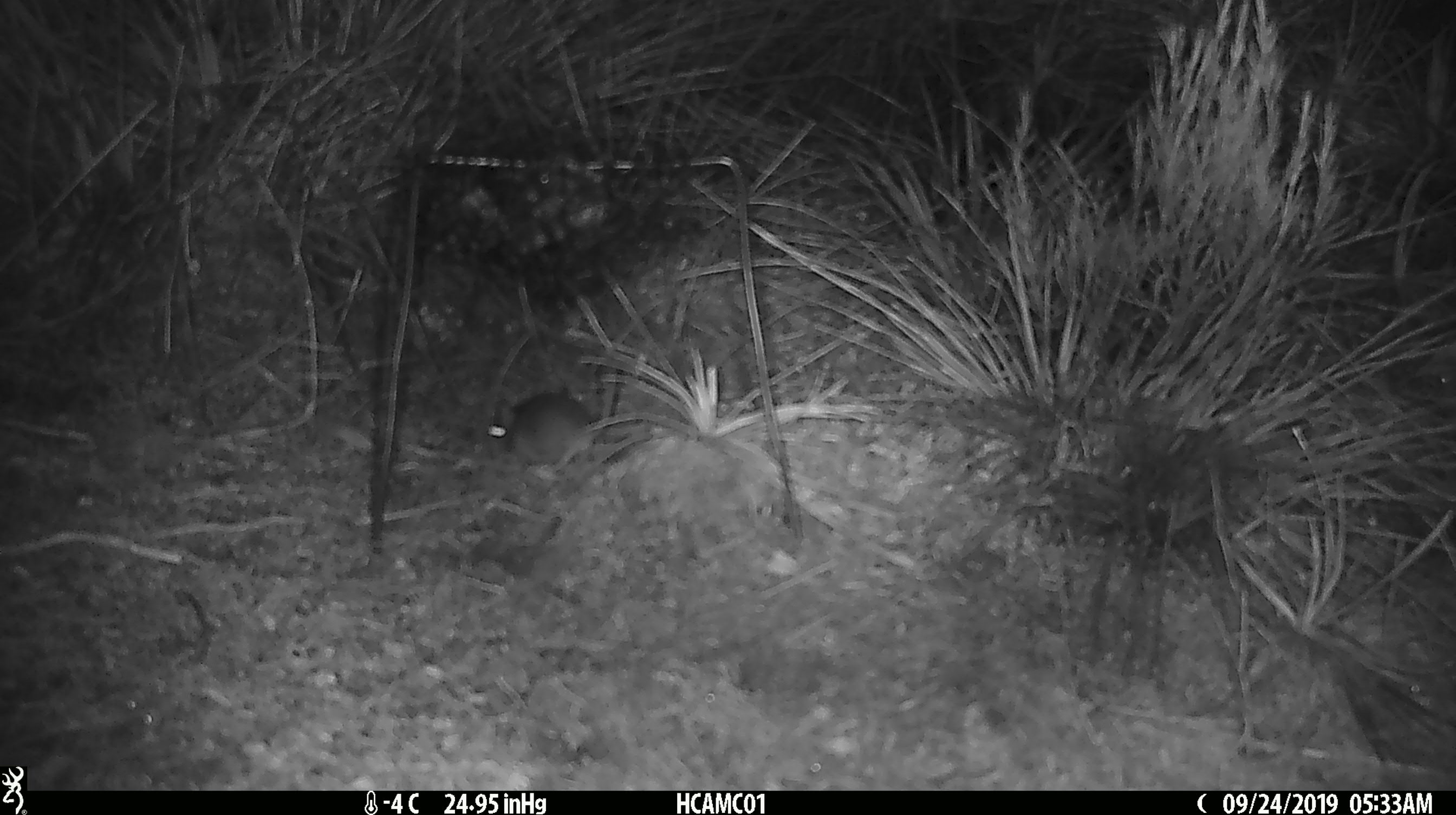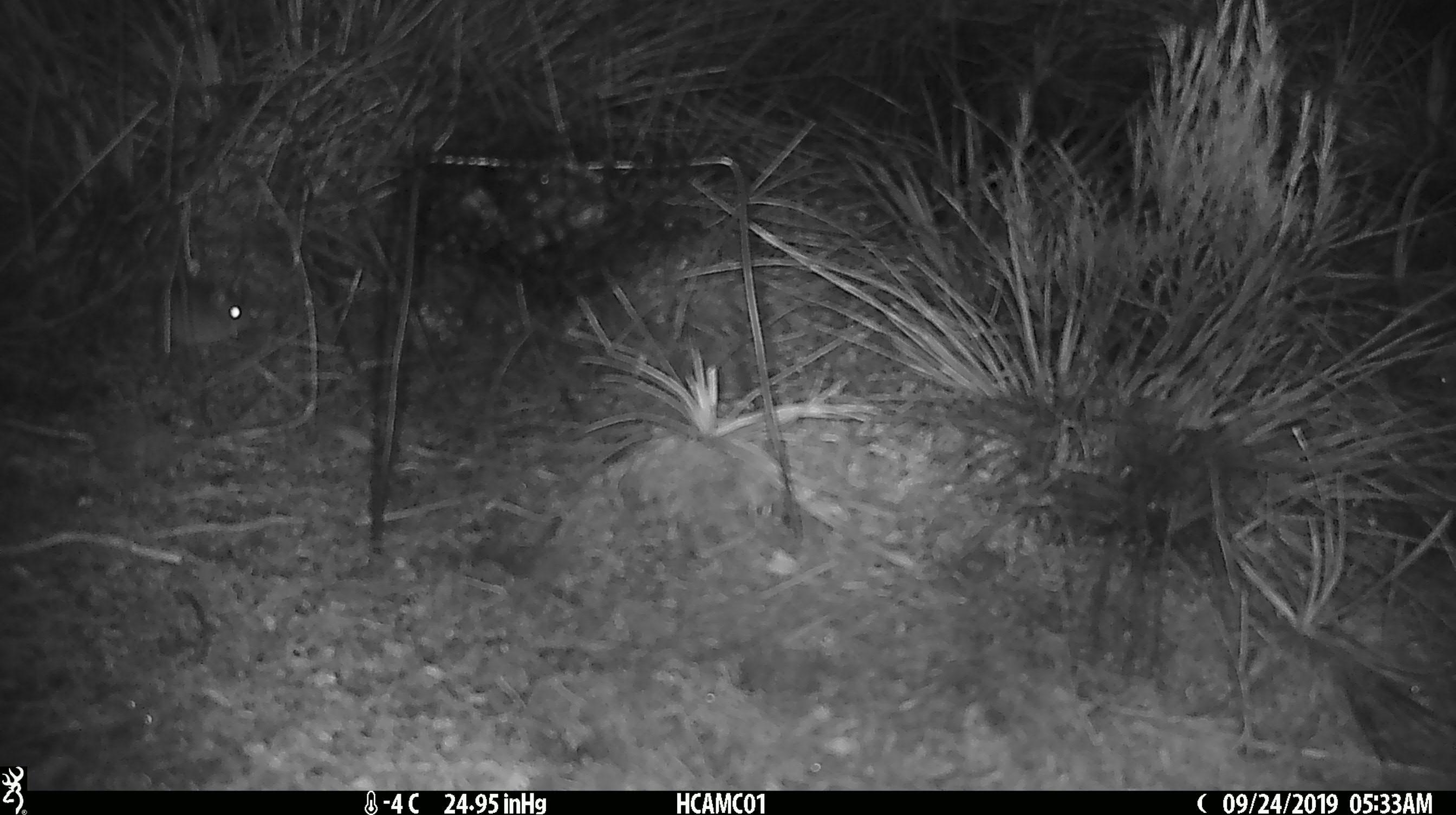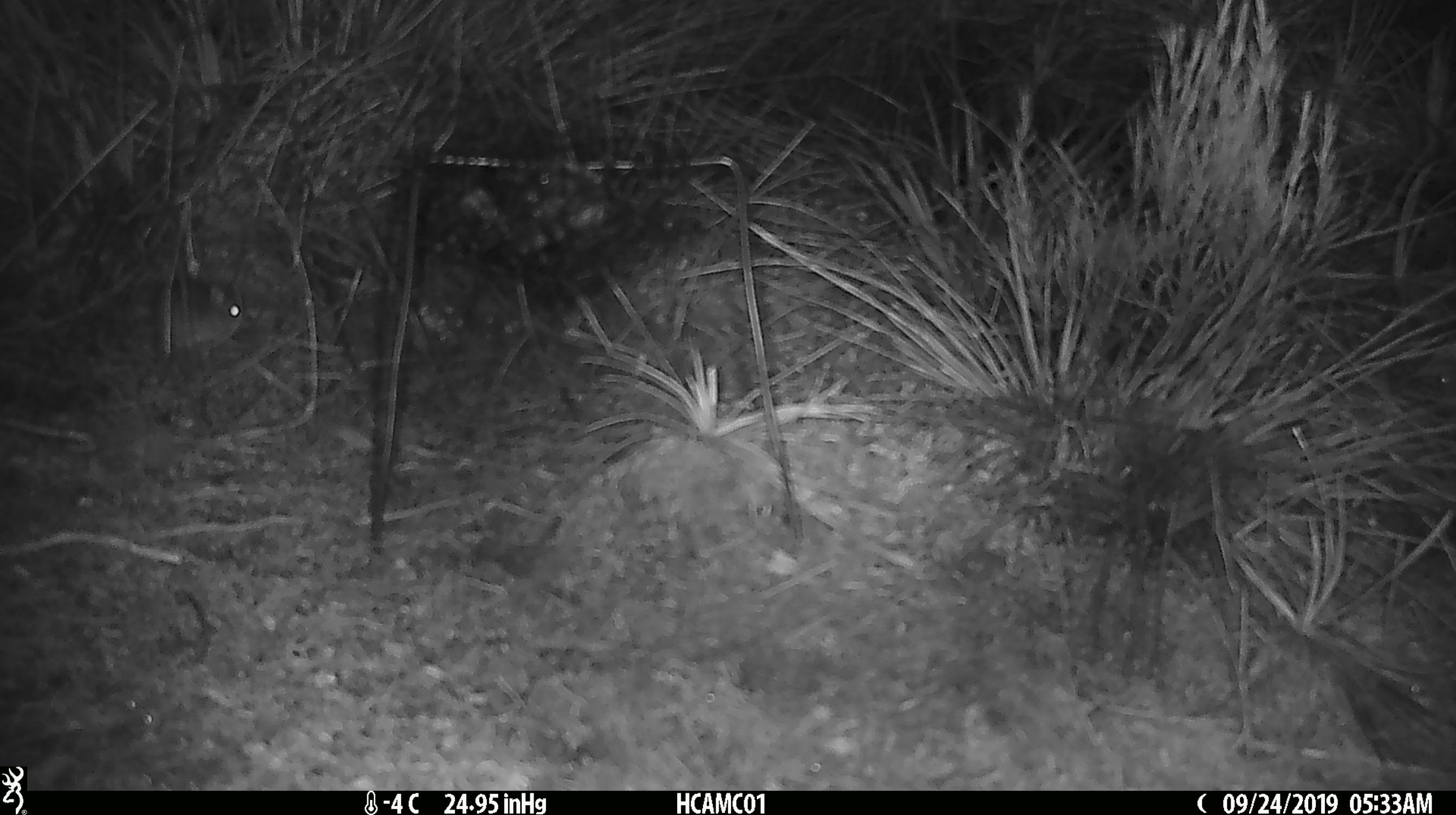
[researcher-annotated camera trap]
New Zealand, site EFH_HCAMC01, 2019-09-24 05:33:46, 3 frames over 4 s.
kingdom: Animalia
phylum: Chordata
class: Mammalia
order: Rodentia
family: Muridae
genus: Mus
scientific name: Mus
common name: mouse